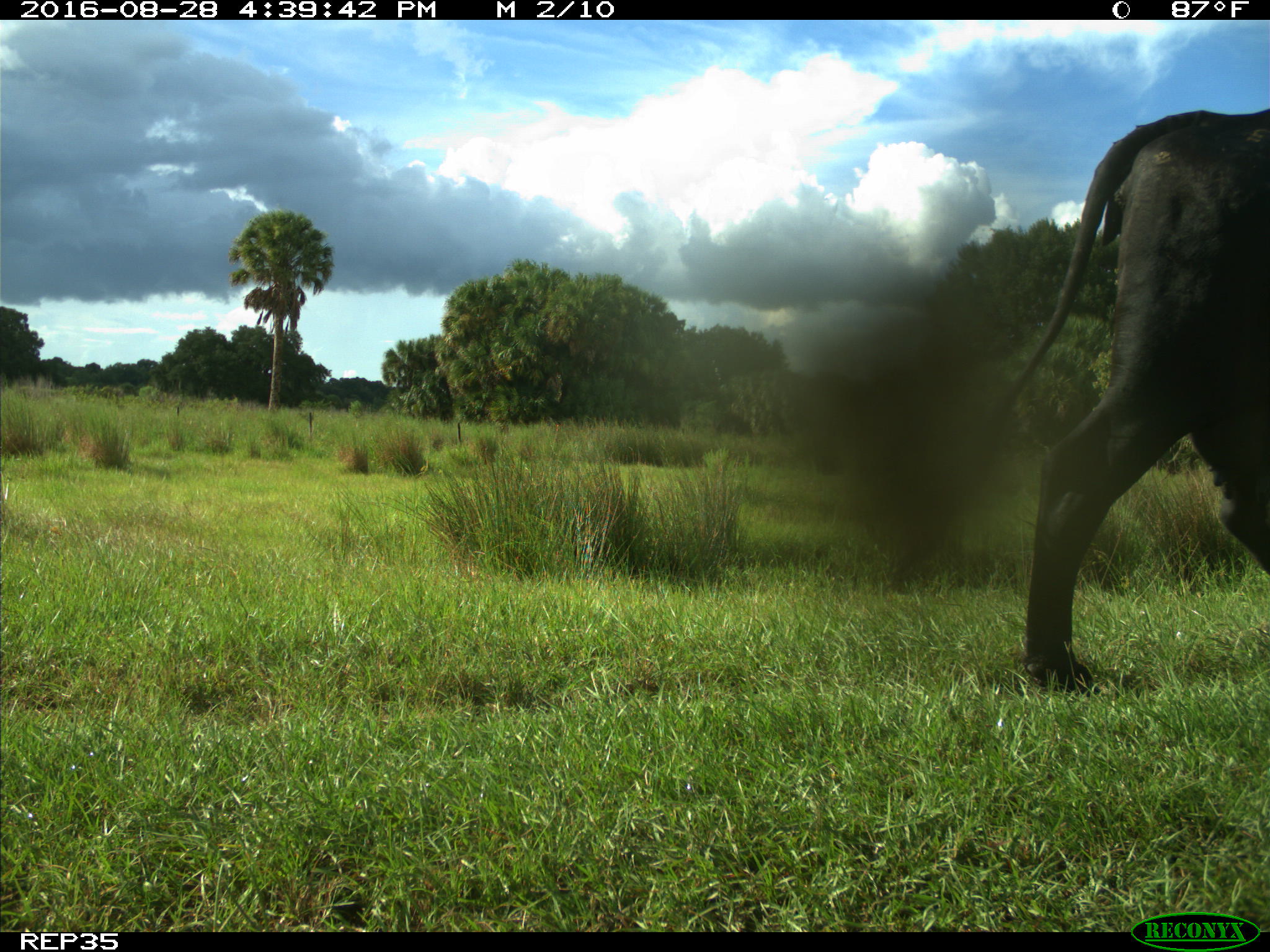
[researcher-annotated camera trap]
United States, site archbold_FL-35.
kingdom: Animalia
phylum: Chordata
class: Mammalia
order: Artiodactyla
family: Bovidae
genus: Bos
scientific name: Bos taurus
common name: domestic cow